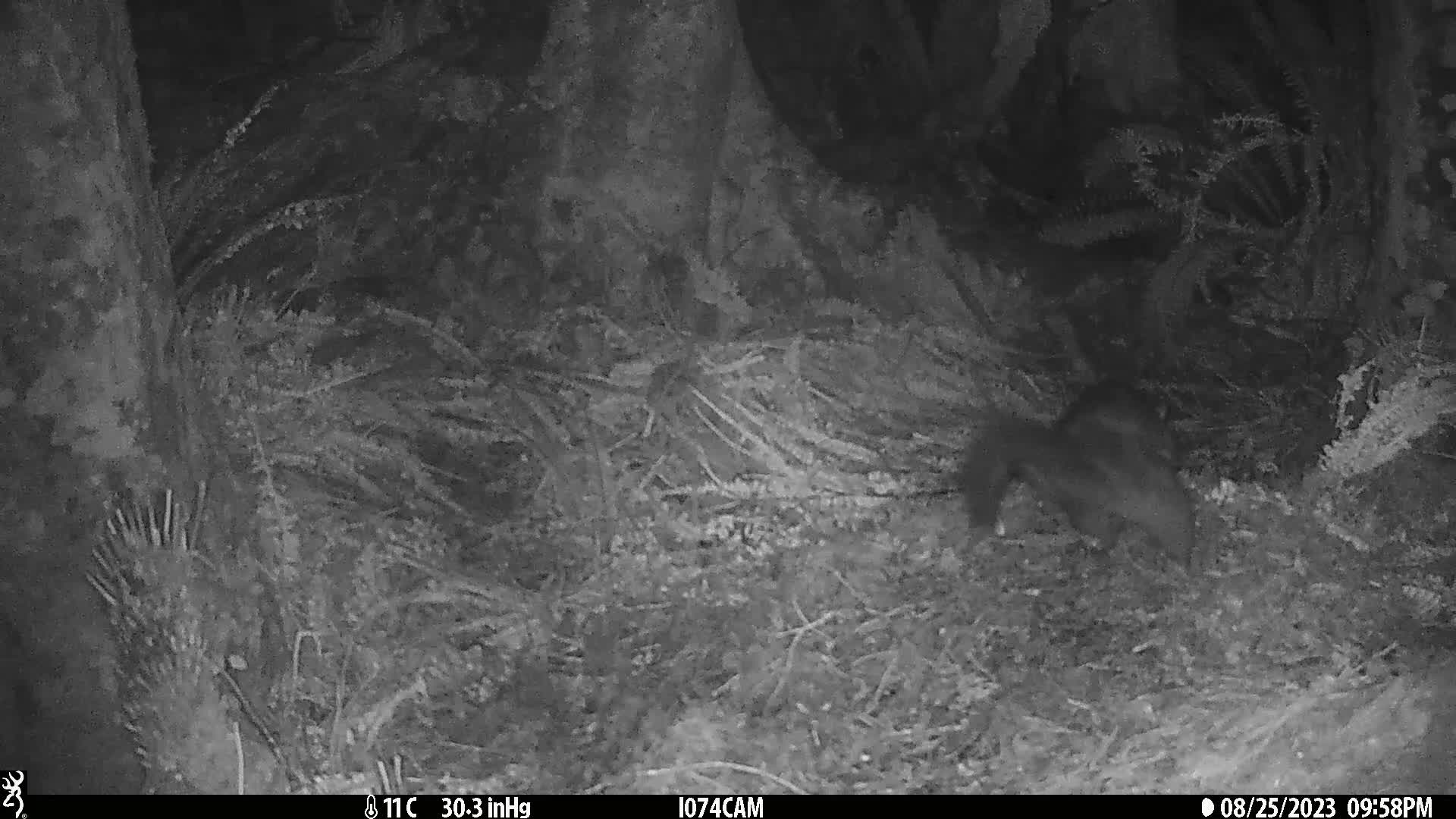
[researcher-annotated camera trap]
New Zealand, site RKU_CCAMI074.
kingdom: Animalia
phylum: Chordata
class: Mammalia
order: Diprotodontia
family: Phalangeridae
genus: Trichosurus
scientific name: Trichosurus vulpecula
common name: common brushtail possum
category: possum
Possum (common brushtail possum) (Trichosurus vulpecula).